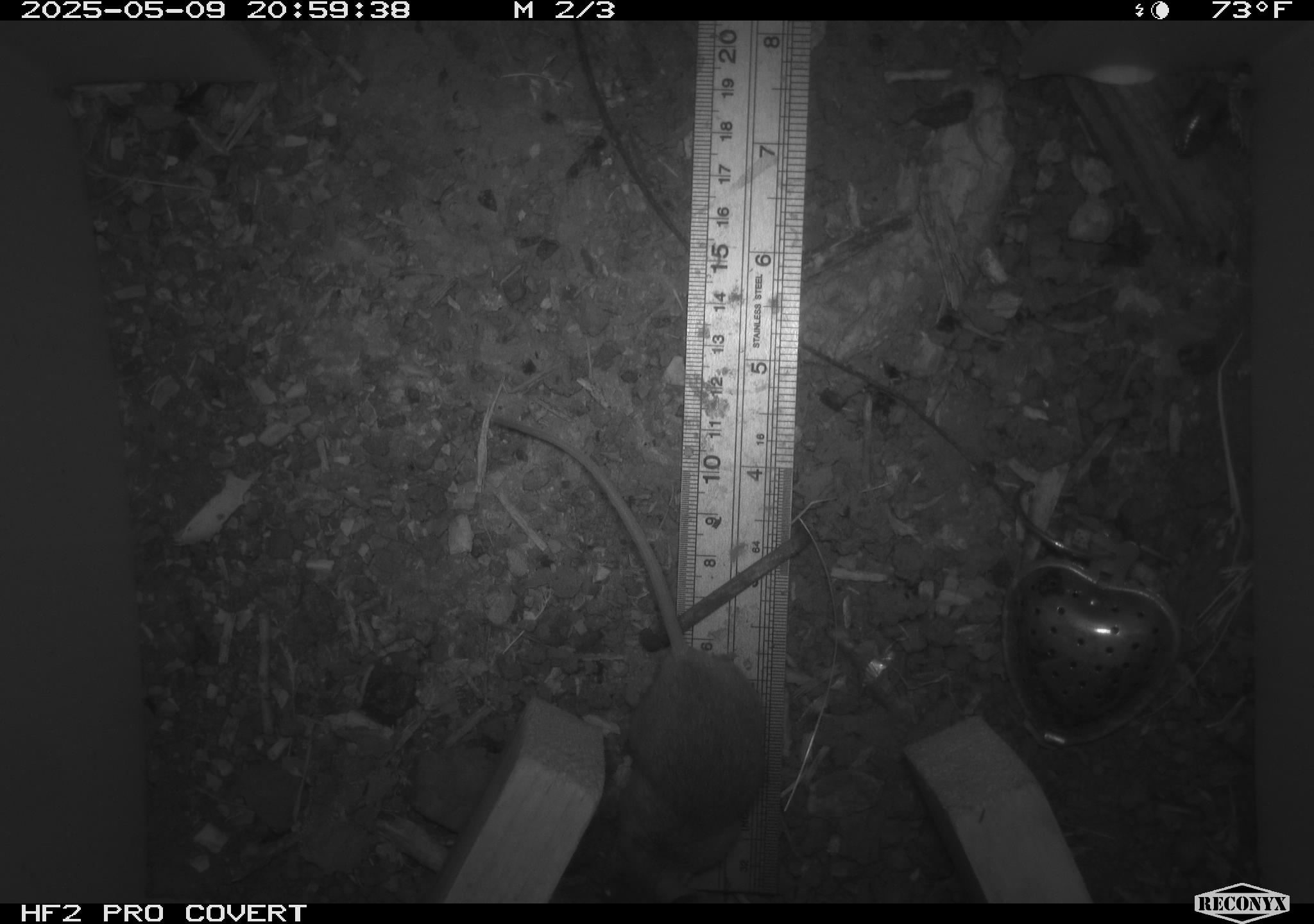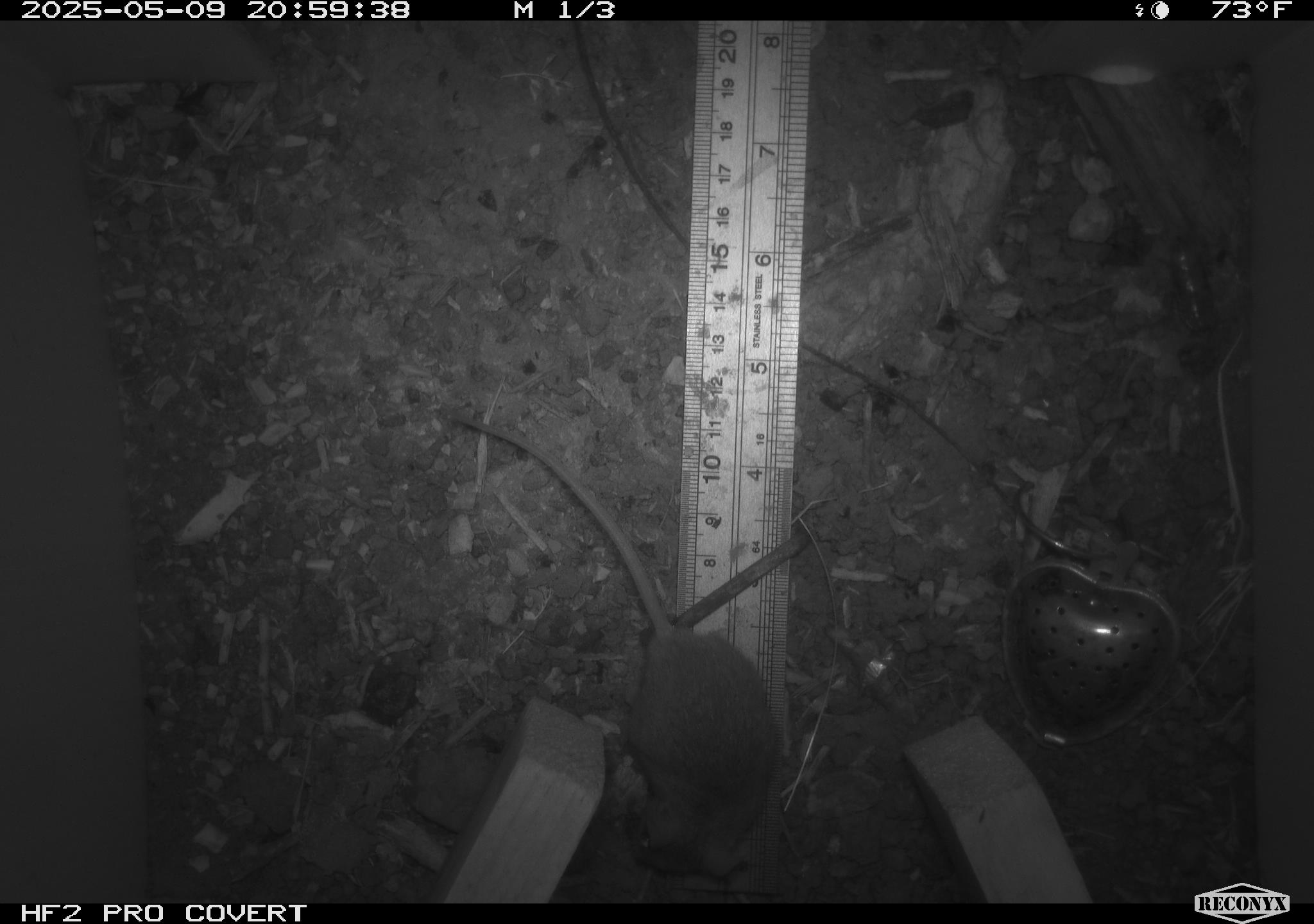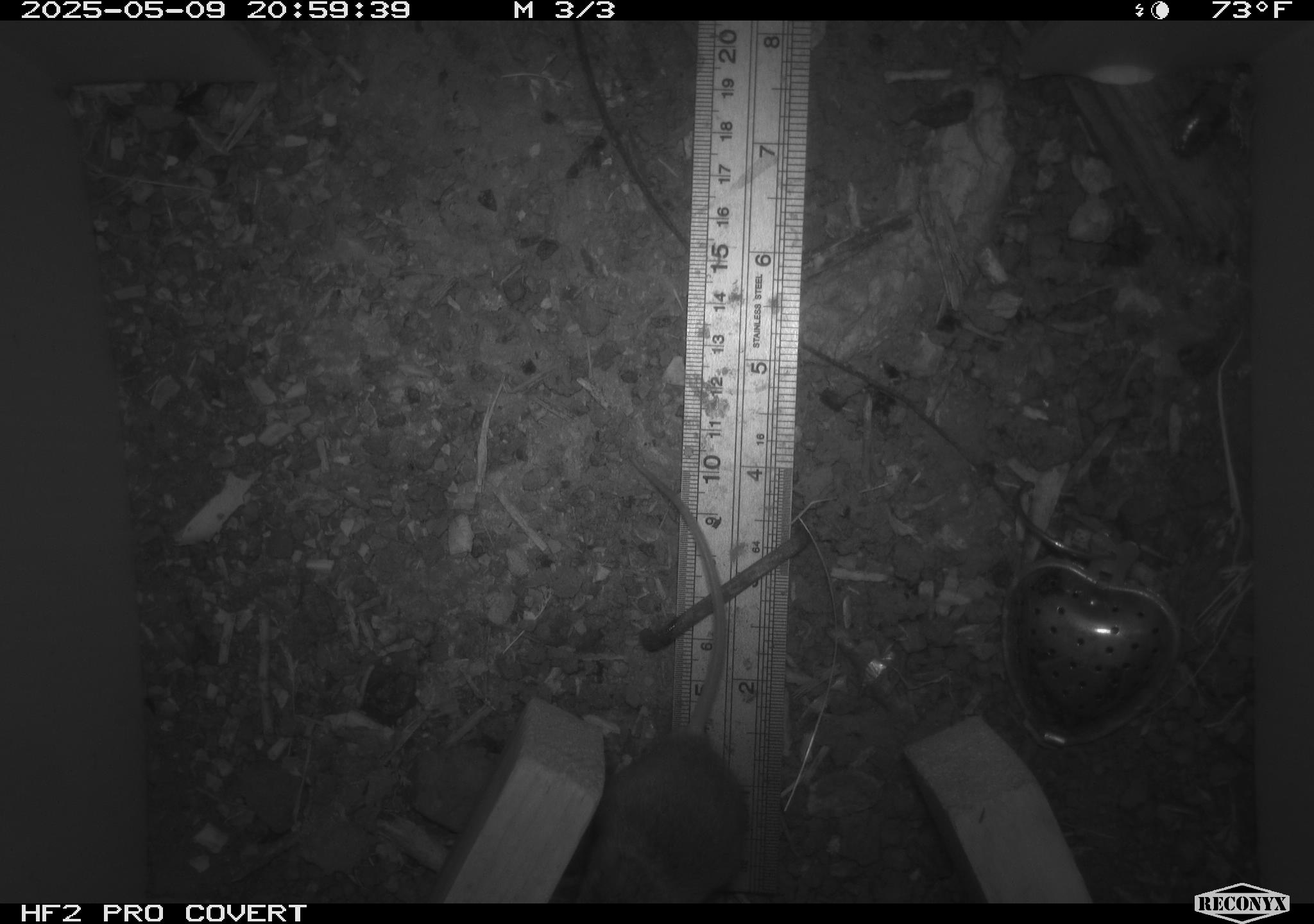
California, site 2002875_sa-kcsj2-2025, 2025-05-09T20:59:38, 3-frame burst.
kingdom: Animalia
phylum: Chordata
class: Mammalia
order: Rodentia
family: Muridae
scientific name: Muridae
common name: murids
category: muridae family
Muridae family (murids) (Muridae).